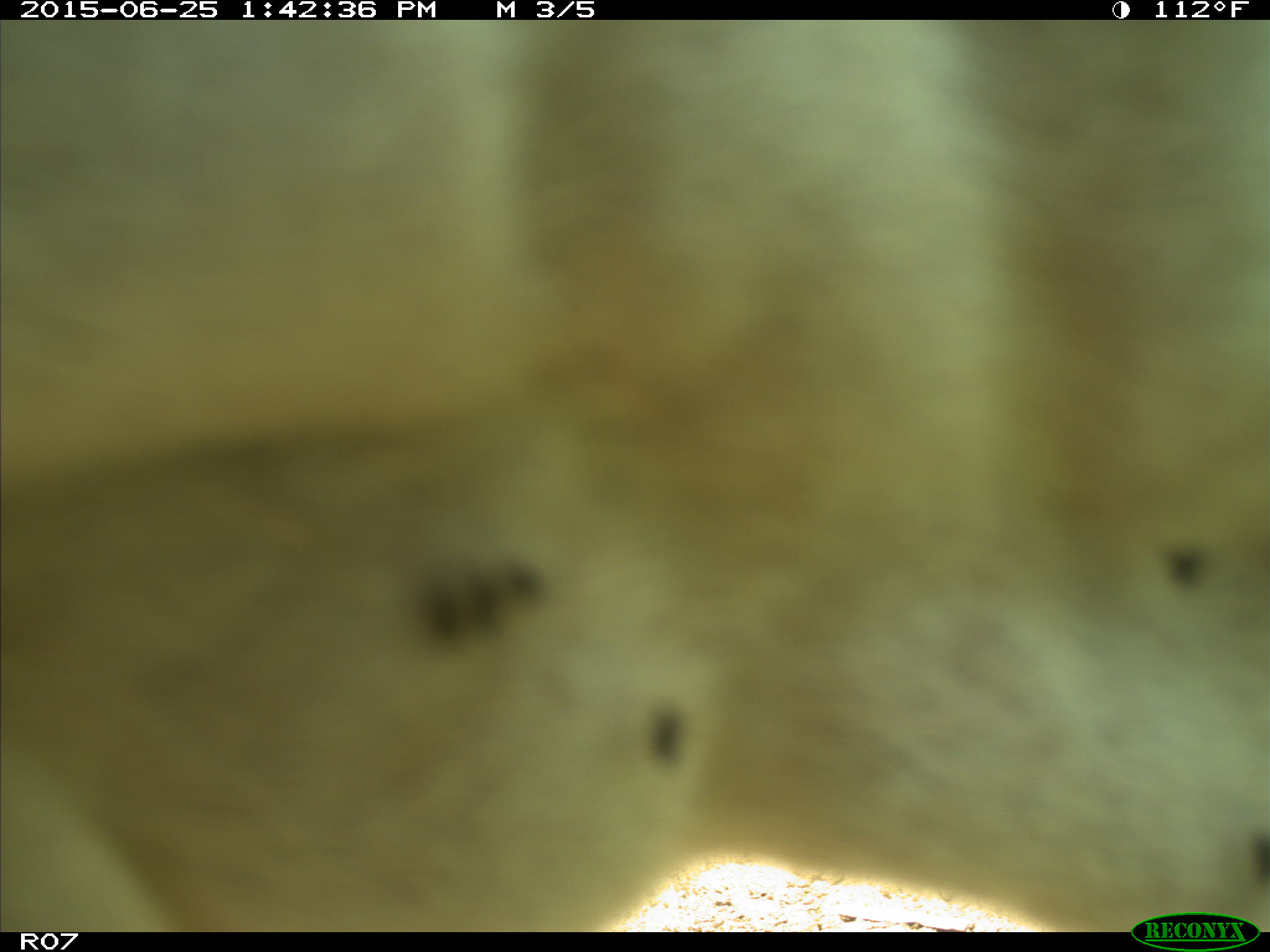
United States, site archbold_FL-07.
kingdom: Animalia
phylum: Chordata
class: Mammalia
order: Artiodactyla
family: Bovidae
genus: Bos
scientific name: Bos taurus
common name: domestic cow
Bos taurus (domestic cow).